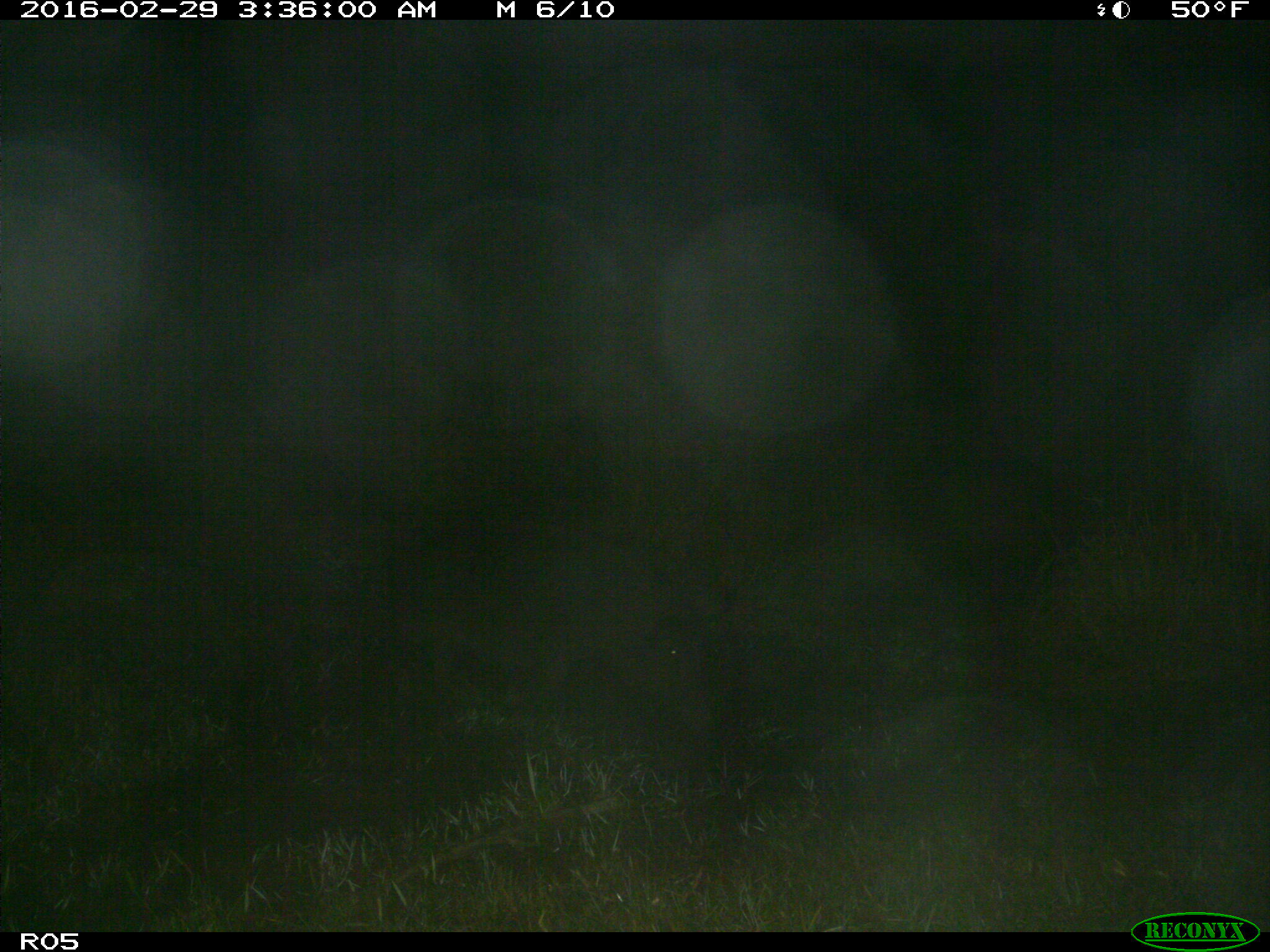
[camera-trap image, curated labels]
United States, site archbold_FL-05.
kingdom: Animalia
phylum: Chordata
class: Mammalia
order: Artiodactyla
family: Suidae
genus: Sus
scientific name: Sus scrofa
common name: wild boar